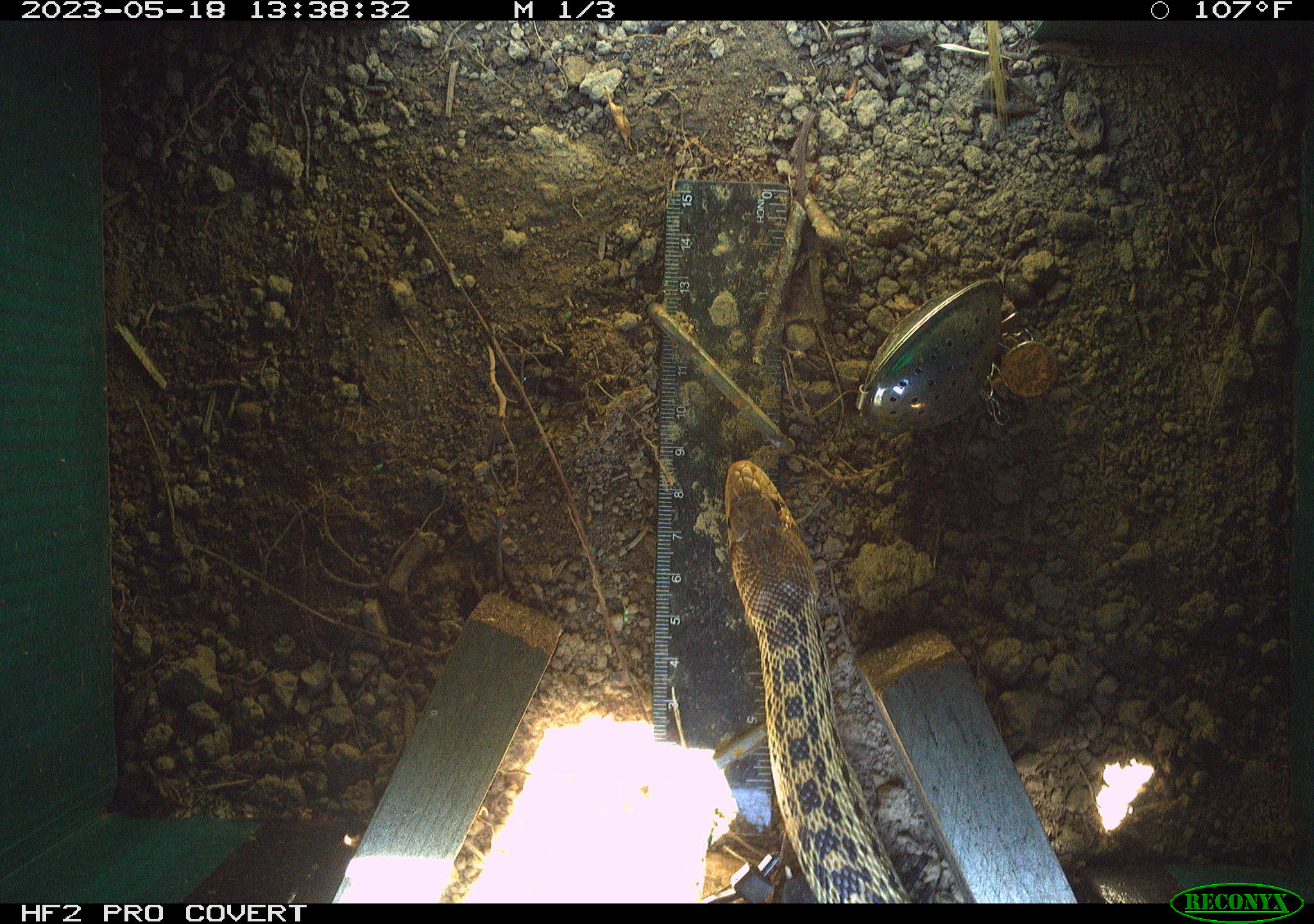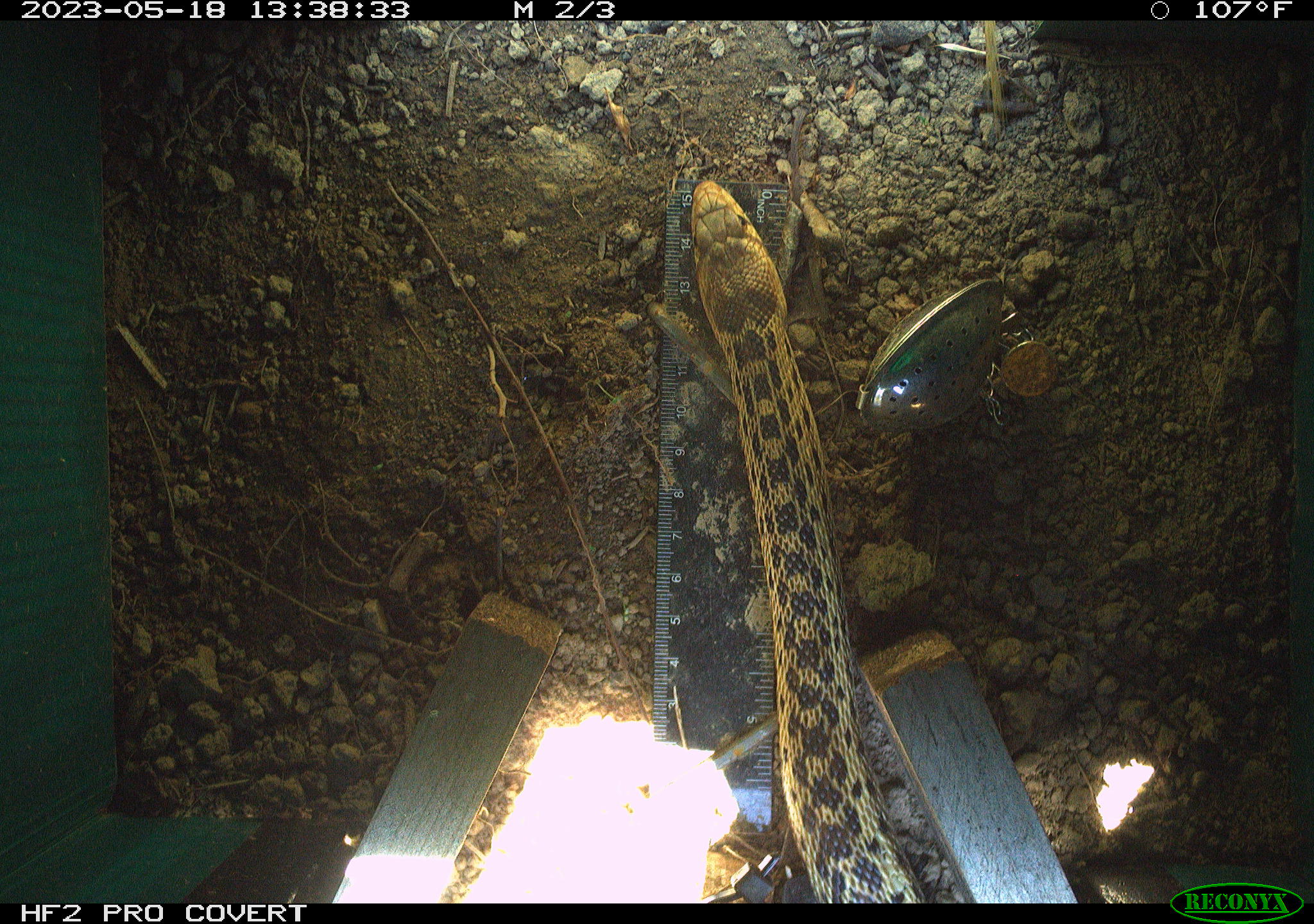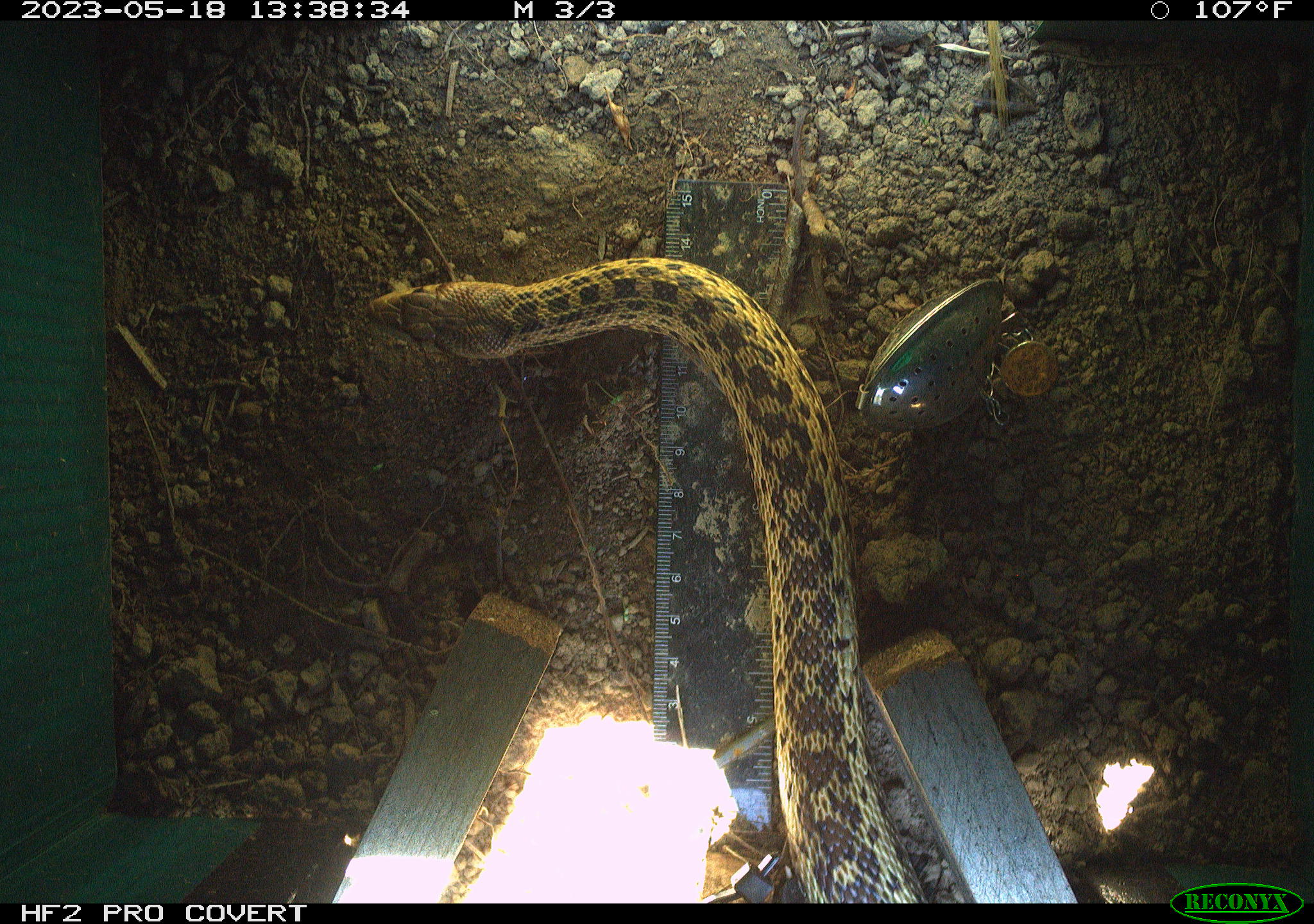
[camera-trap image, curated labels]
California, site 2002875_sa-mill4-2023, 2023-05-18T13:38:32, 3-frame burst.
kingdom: Animalia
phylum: Chordata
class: Reptilia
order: Squamata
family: Colubridae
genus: Pituophis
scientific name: Pituophis catenifer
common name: gophersnake